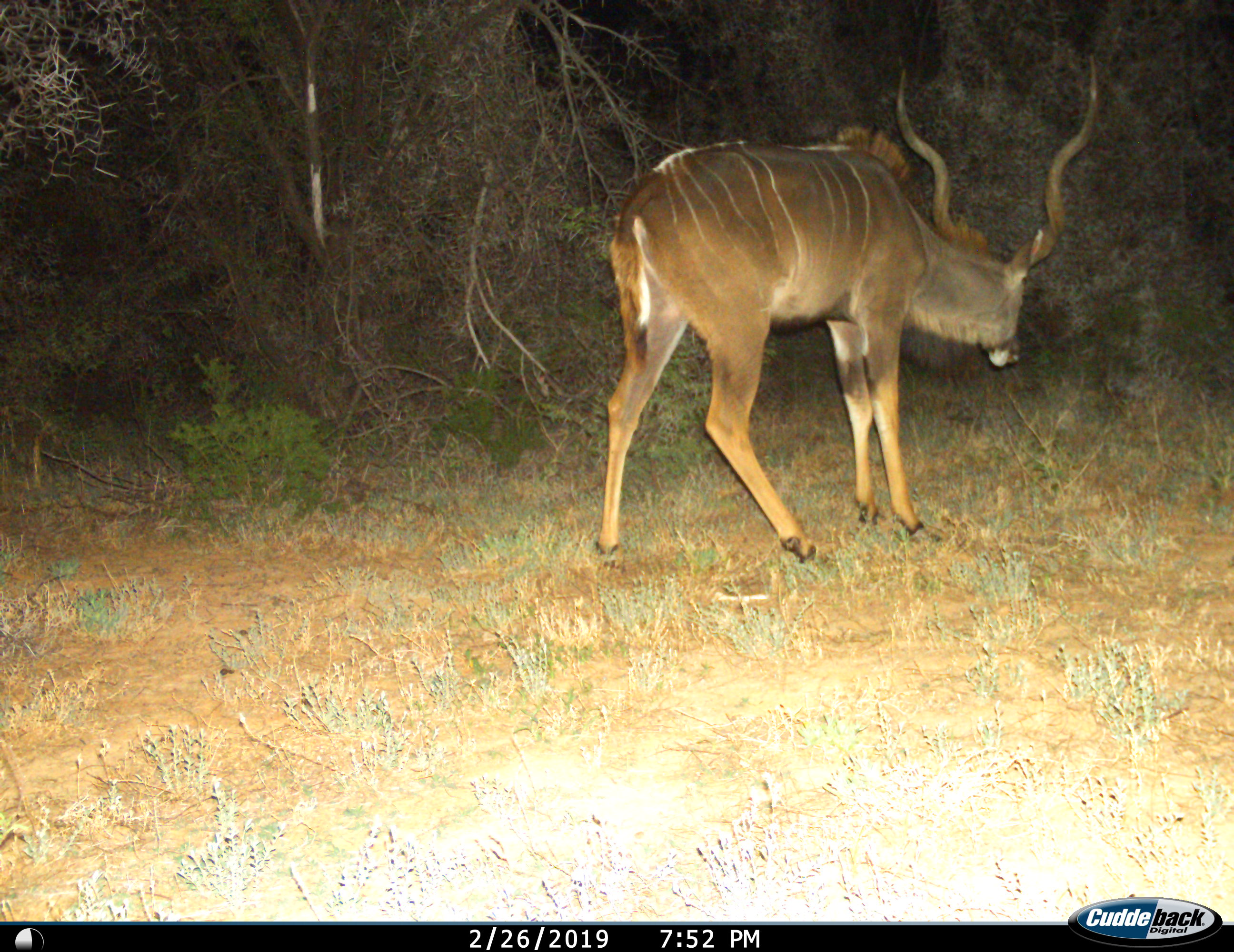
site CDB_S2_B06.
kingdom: Animalia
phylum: Chordata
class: Mammalia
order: Artiodactyla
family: Bovidae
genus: Tragelaphus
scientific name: Tragelaphus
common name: kudu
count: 1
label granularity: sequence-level